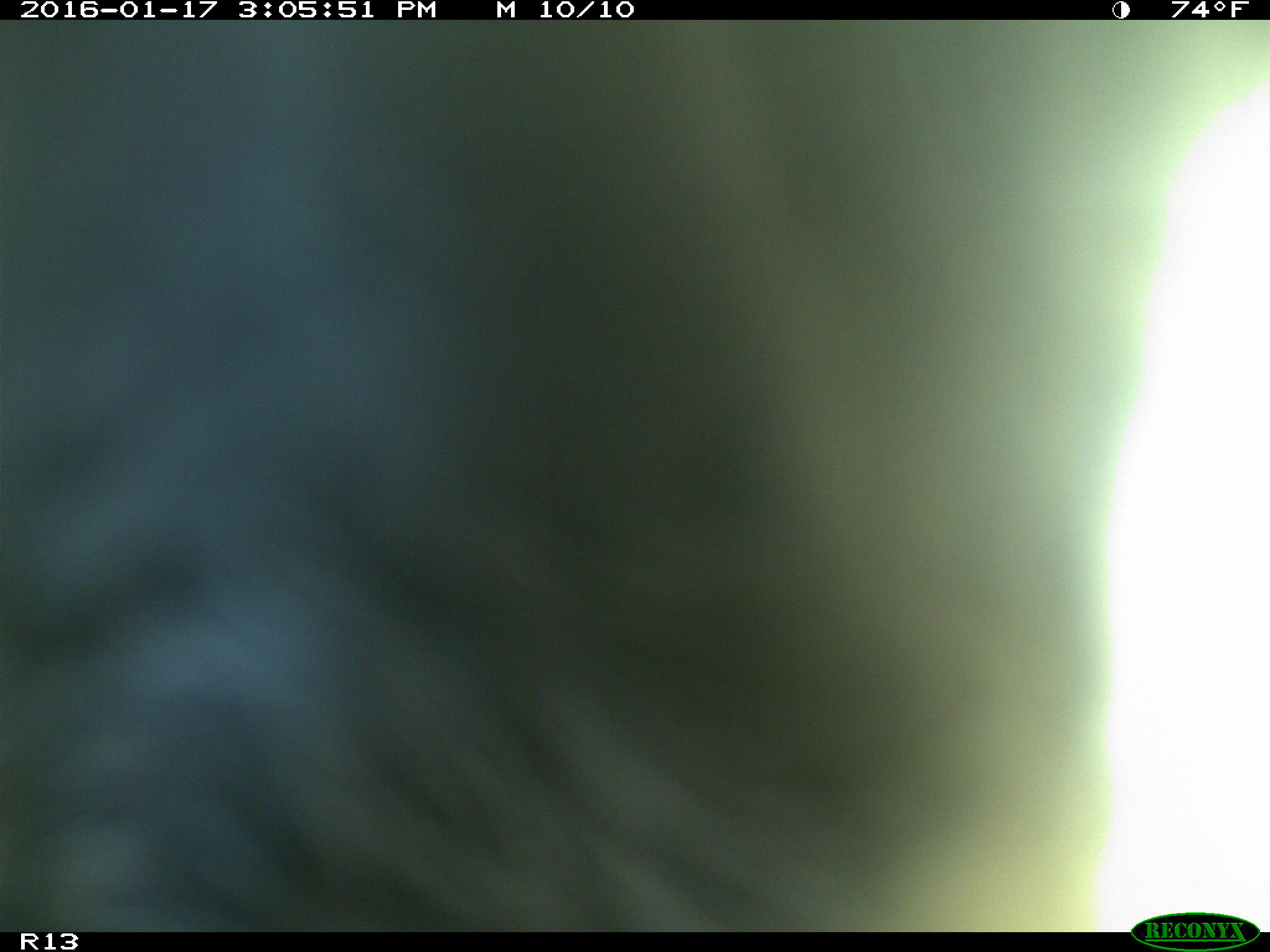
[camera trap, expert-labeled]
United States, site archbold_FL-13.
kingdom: Animalia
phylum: Chordata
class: Mammalia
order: Artiodactyla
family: Bovidae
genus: Bos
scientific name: Bos taurus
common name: domestic cow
Bos taurus (domestic cow).